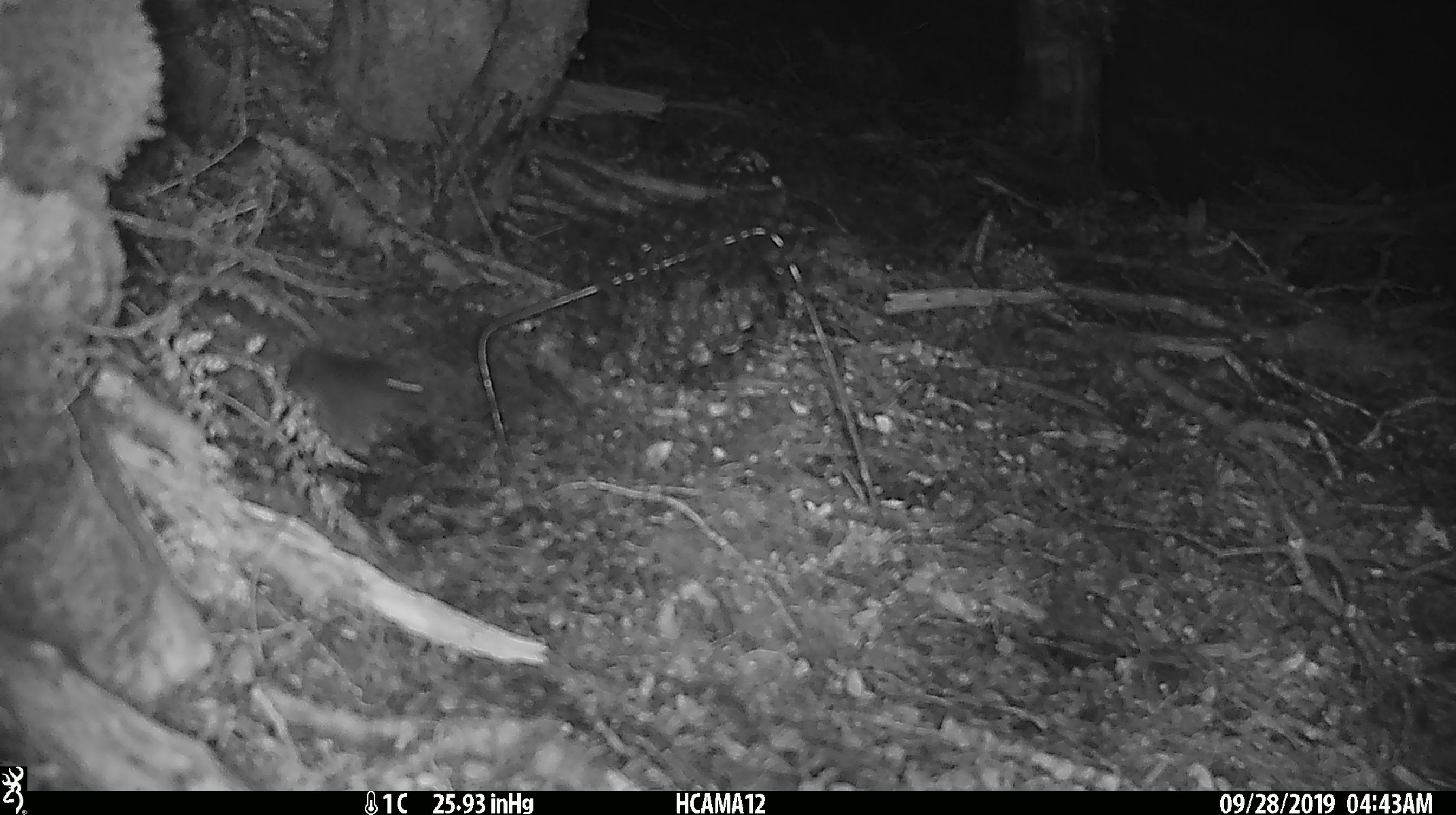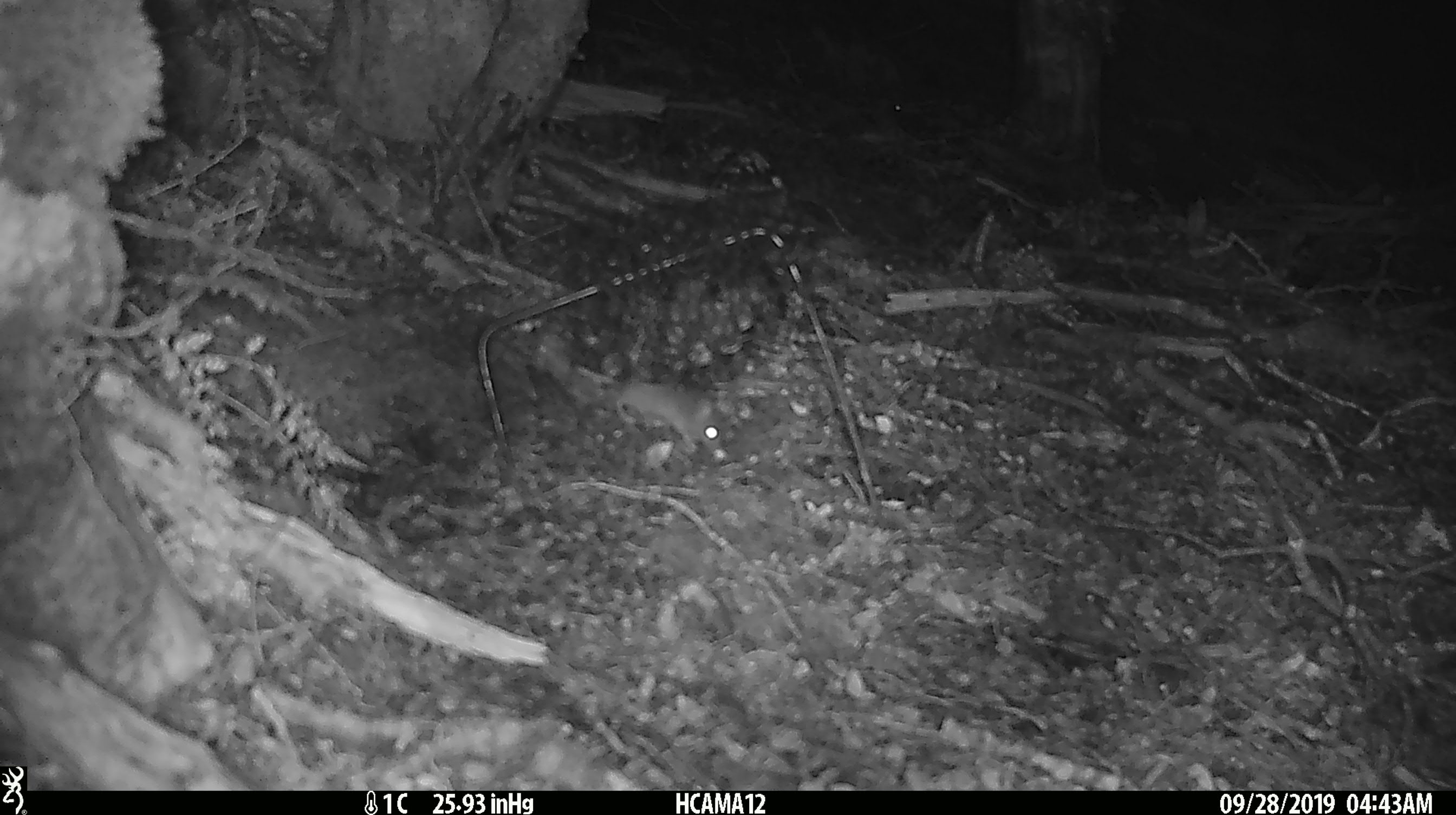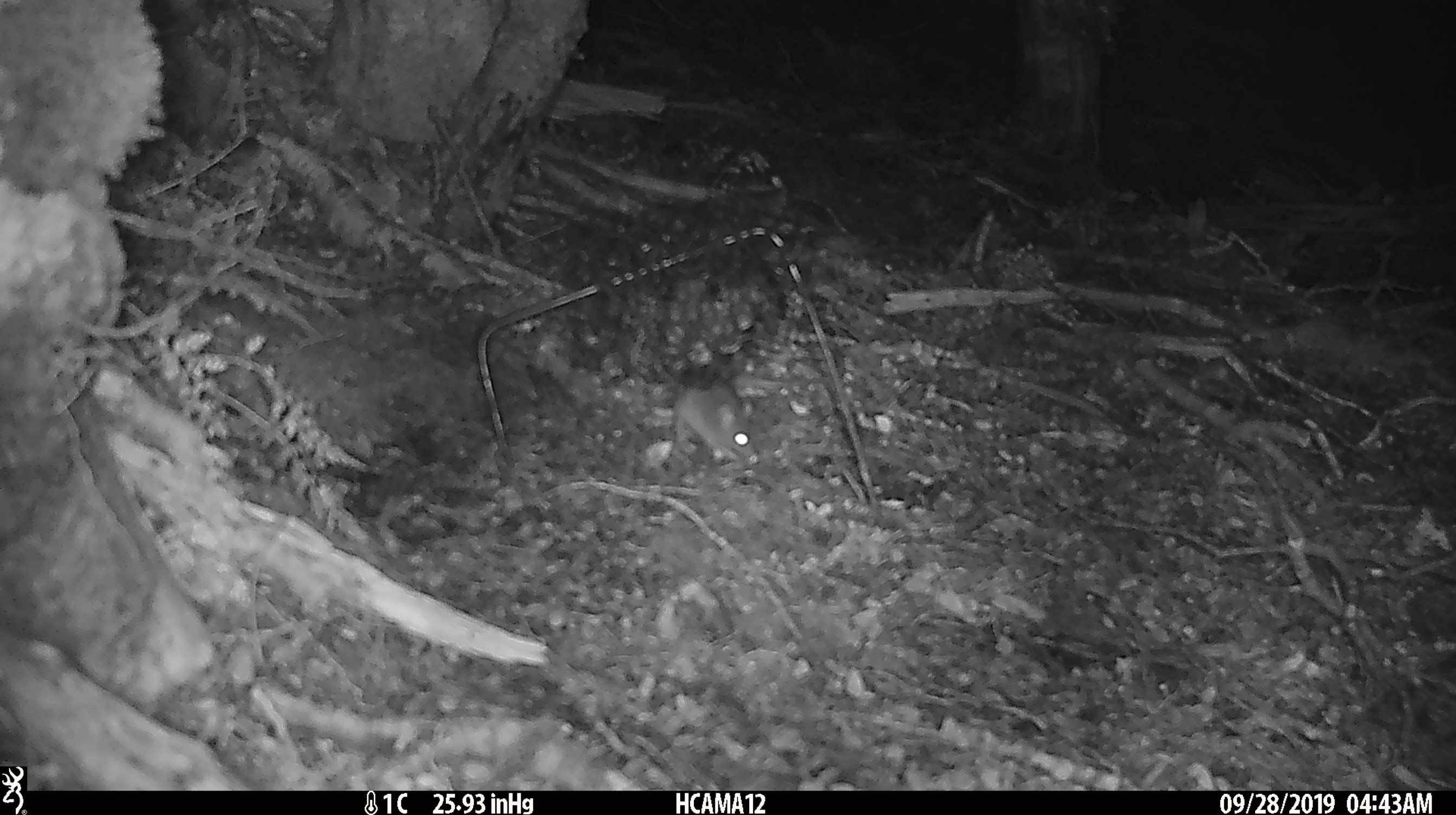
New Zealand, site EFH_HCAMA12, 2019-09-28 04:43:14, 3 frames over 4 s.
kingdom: Animalia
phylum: Chordata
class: Mammalia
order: Rodentia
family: Muridae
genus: Mus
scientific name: Mus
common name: mouse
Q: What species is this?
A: Mouse (Mus).